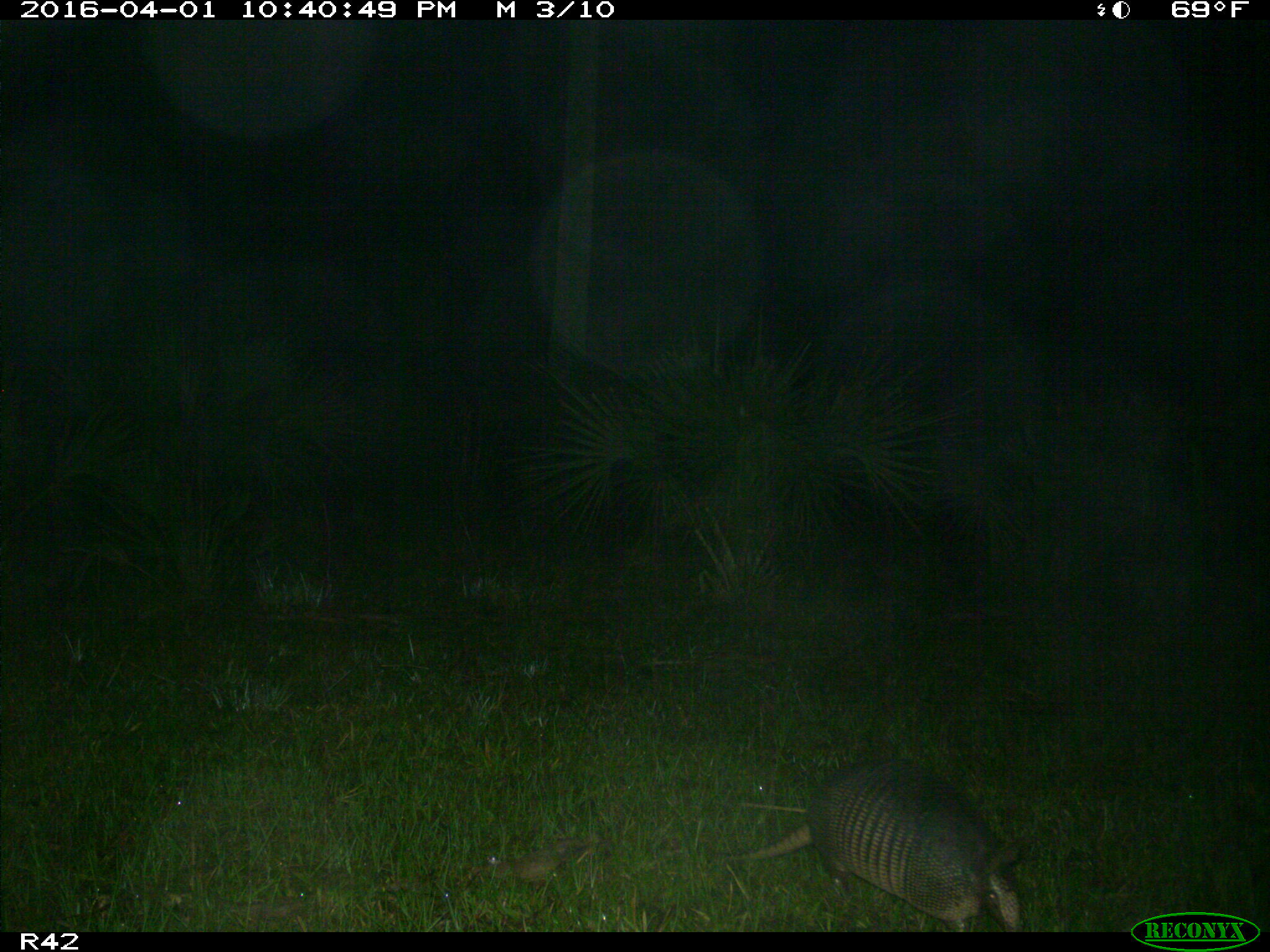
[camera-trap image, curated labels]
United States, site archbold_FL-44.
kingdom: Animalia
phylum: Chordata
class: Mammalia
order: Cingulata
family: Dasypodidae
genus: Dasypus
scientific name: Dasypus novemcinctus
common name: nine-banded armadillo